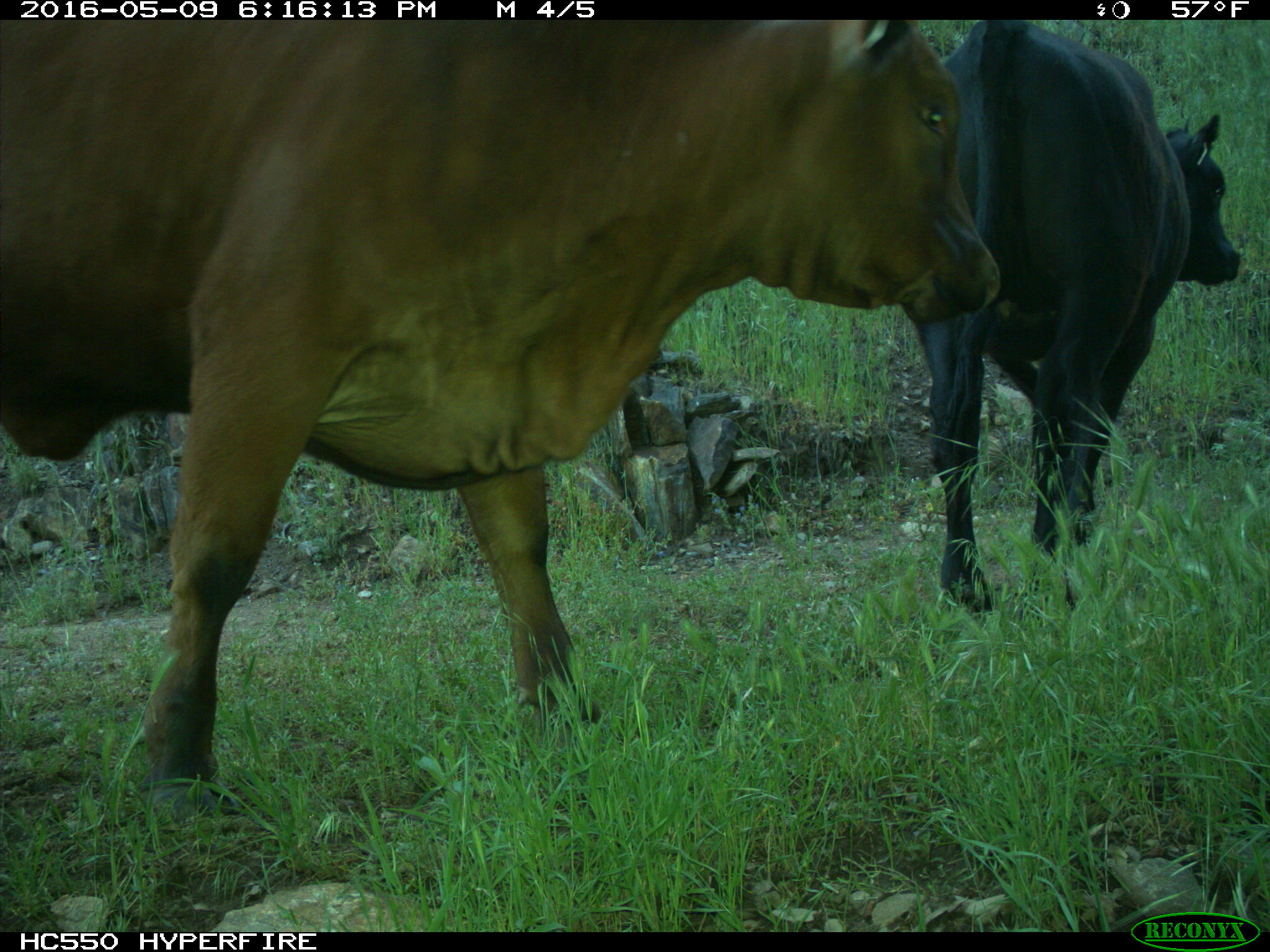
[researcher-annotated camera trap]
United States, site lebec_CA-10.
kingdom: Animalia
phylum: Chordata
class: Mammalia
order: Artiodactyla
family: Bovidae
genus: Bos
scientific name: Bos taurus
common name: domestic cow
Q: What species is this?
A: Bos taurus (domestic cow).